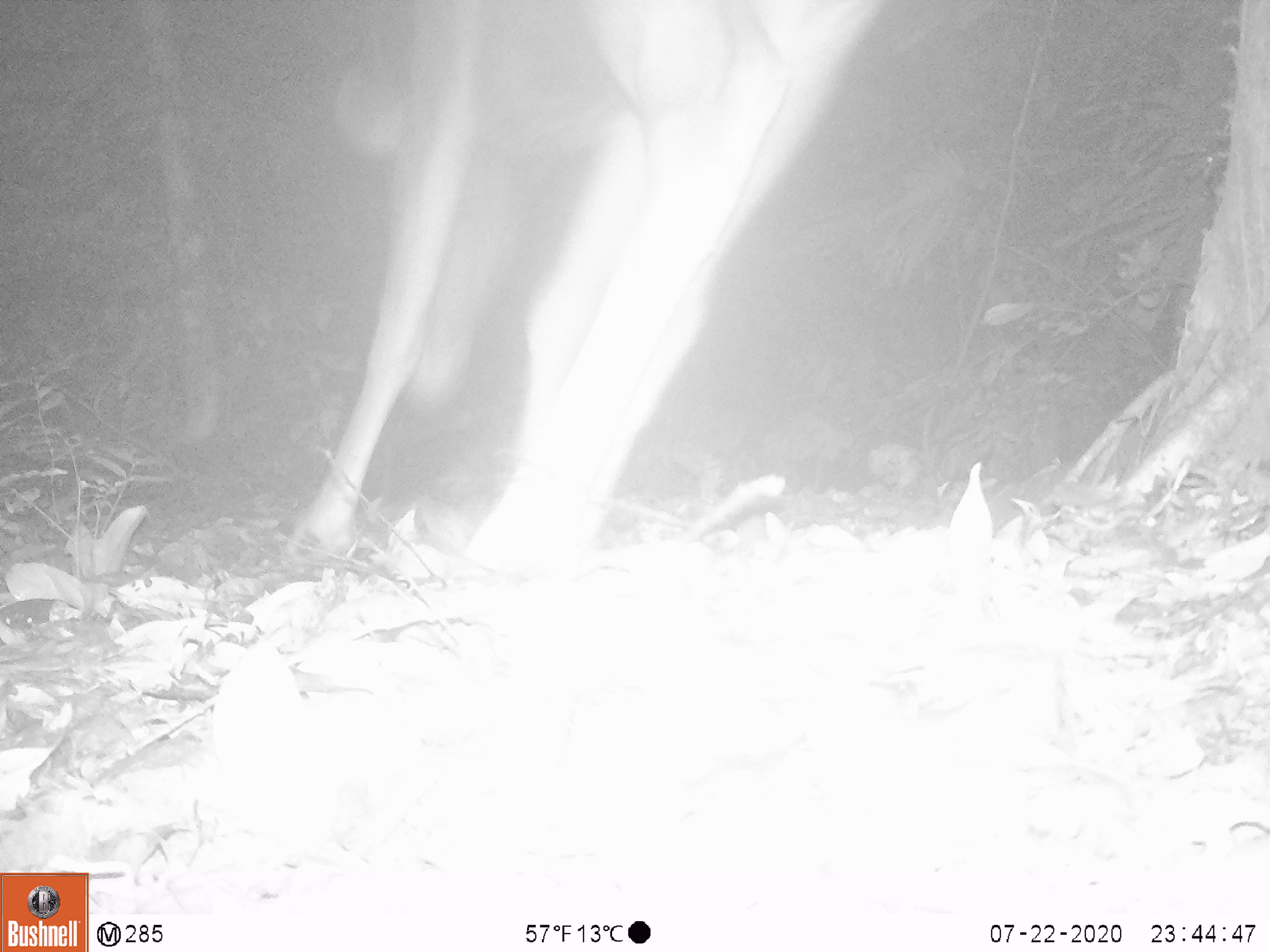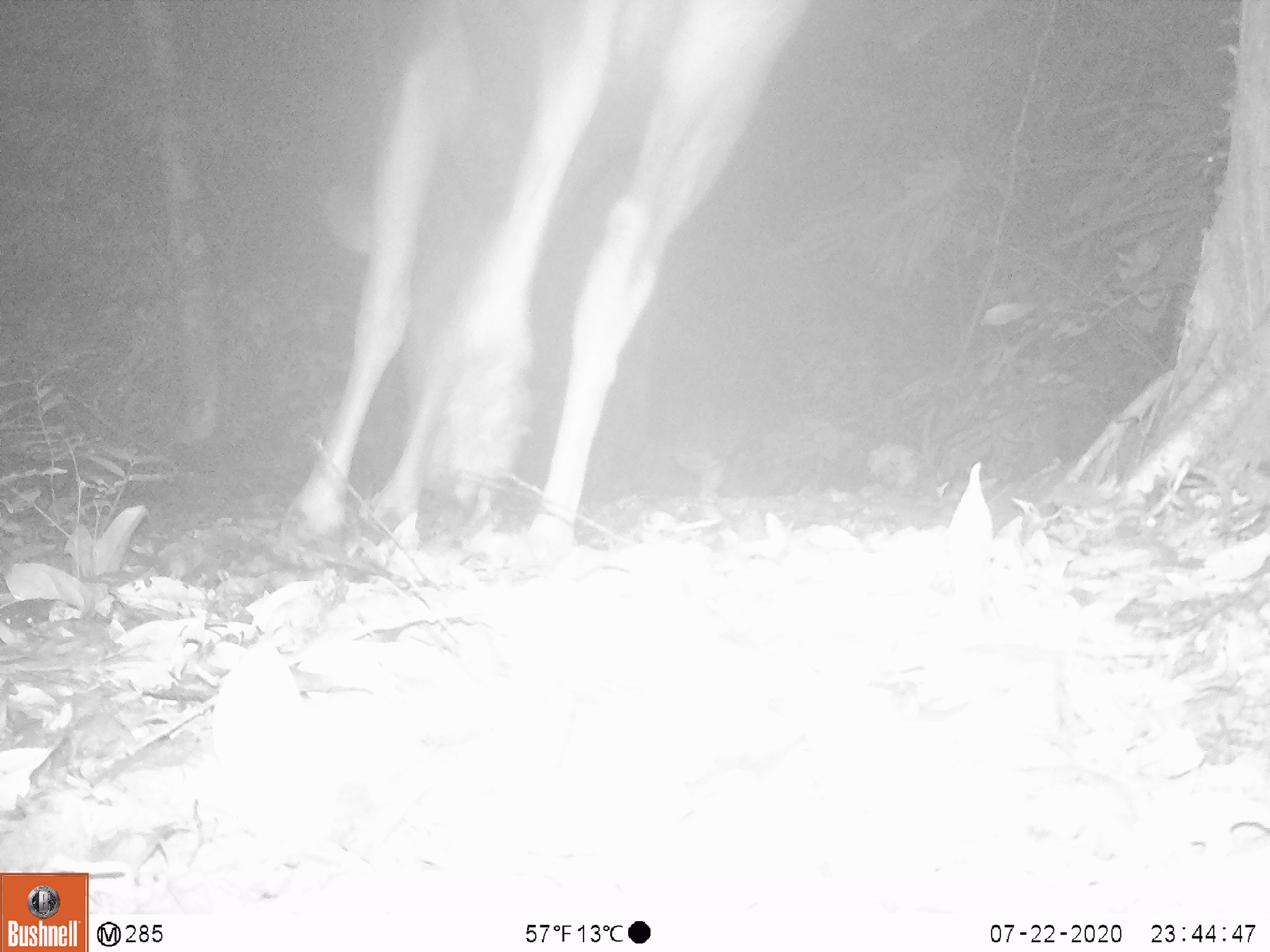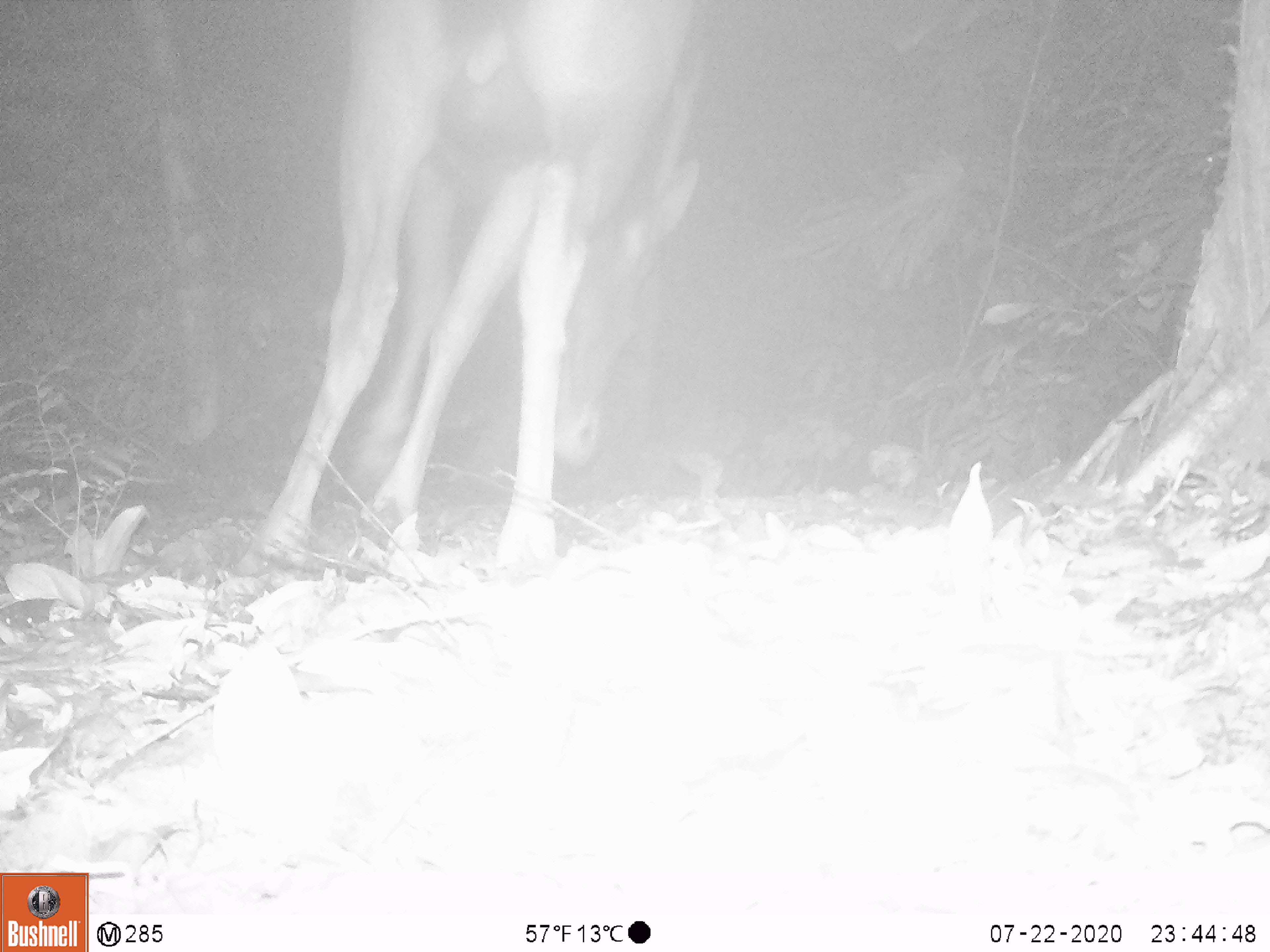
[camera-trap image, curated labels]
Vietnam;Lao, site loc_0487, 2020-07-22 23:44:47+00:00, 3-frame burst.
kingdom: Animalia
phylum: Chordata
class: Mammalia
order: Artiodactyla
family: Cervidae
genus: Rusa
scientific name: Rusa unicolor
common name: sambar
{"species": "sambar (Rusa unicolor)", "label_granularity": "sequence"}